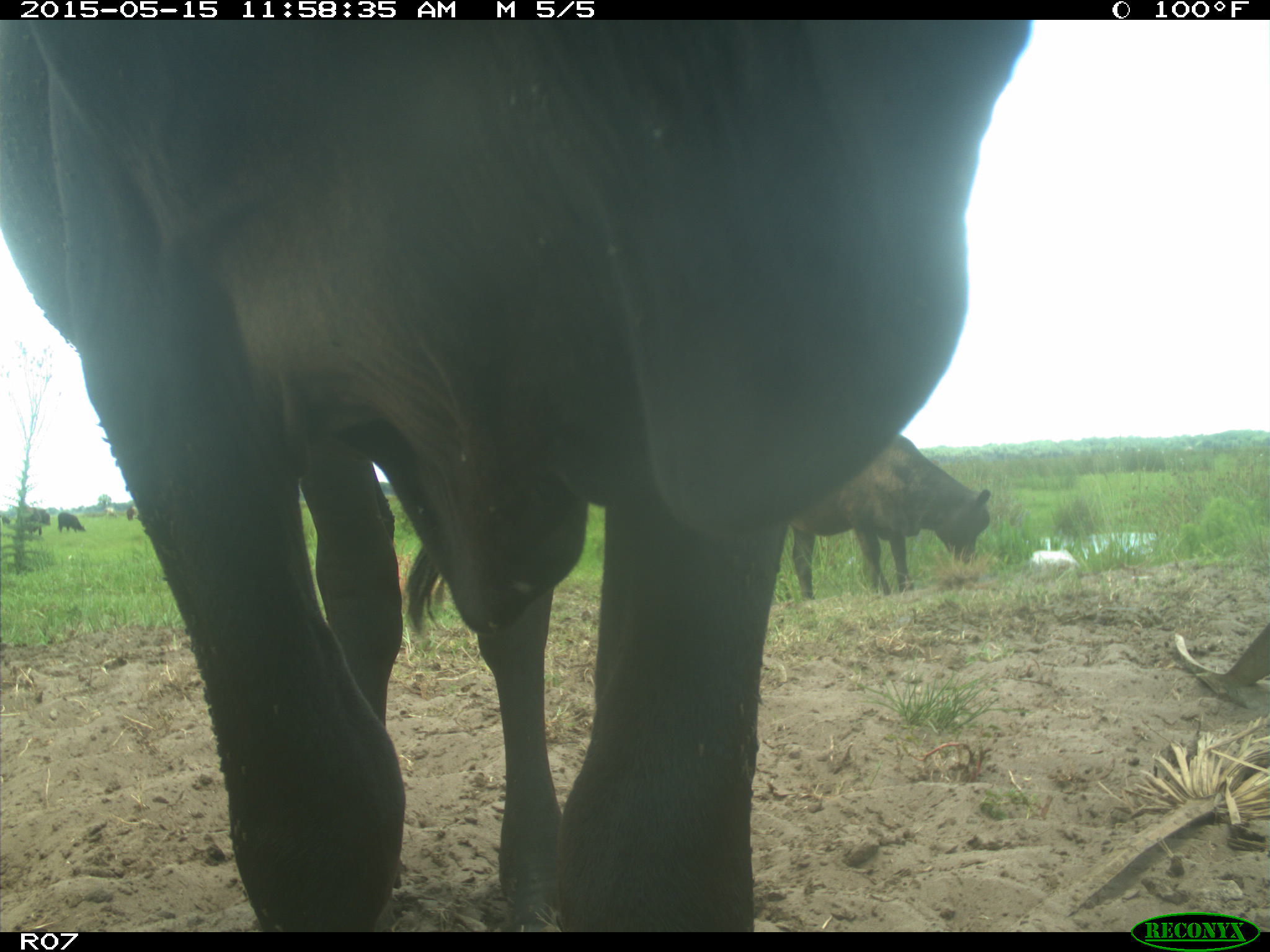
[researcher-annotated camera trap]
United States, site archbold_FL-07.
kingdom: Animalia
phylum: Chordata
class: Mammalia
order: Artiodactyla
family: Bovidae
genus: Bos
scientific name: Bos taurus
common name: domestic cow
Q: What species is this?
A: Bos taurus (domestic cow).